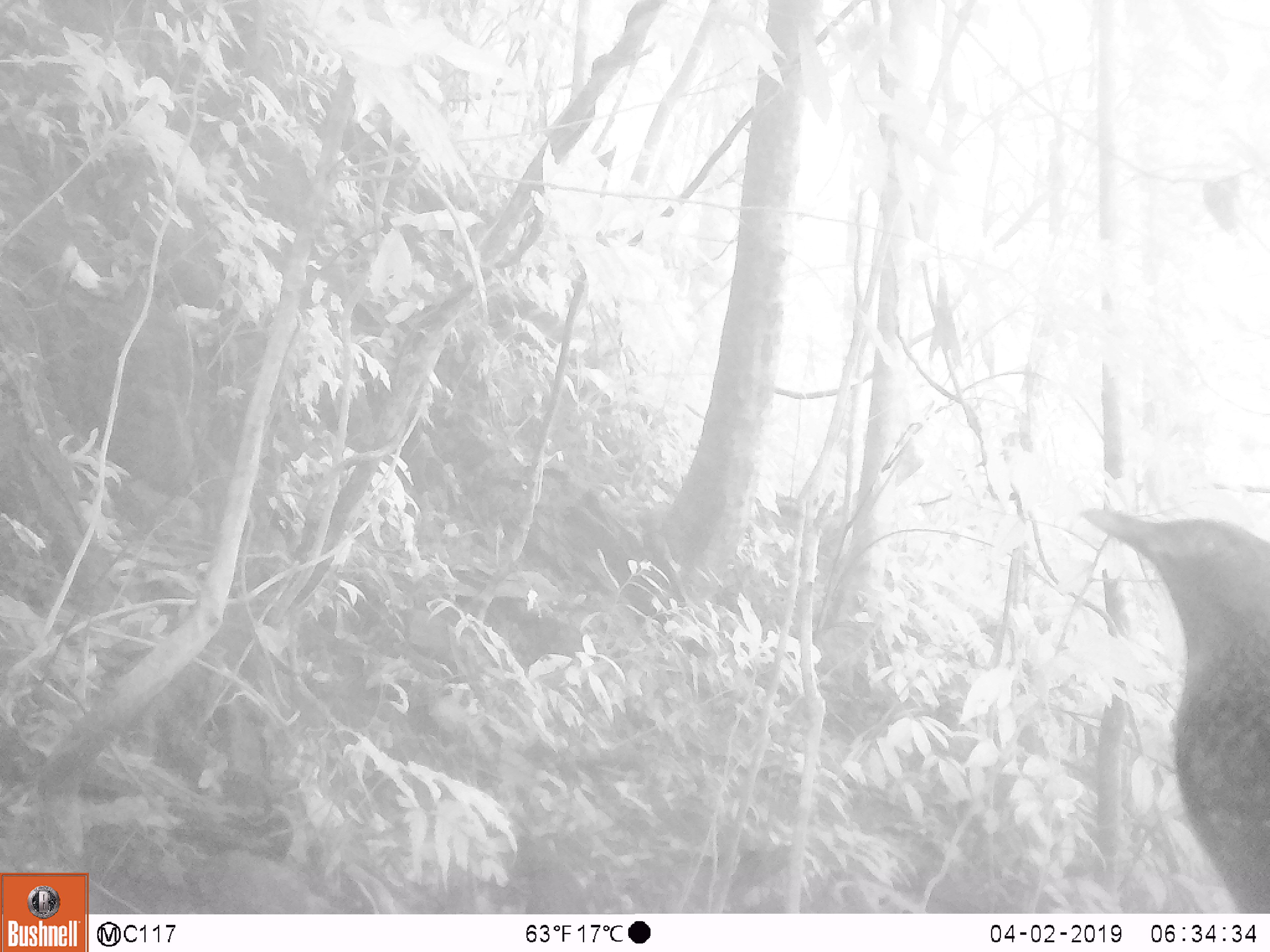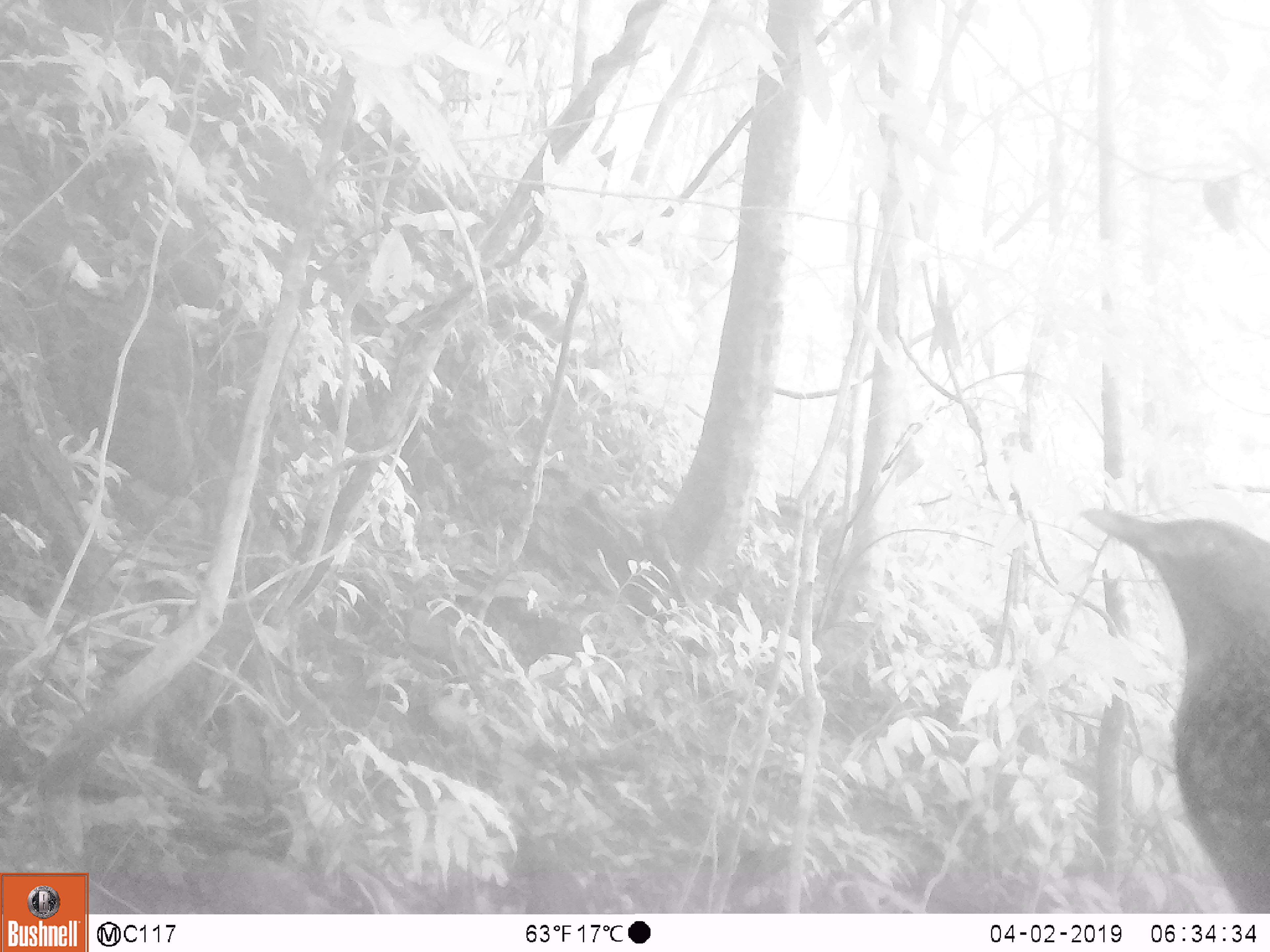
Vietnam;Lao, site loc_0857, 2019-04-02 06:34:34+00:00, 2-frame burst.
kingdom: Animalia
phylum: Chordata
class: Aves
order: Passeriformes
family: Muscicapidae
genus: Myophonus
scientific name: Myophonus caeruleus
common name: blue whistling thrush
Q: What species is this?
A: Blue whistling thrush (Myophonus caeruleus).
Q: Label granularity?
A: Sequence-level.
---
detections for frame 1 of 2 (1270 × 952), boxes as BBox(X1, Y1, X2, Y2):
blue whistling thrush: BBox(1076, 505, 1270, 913)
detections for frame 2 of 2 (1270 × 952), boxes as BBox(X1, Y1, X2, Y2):
blue whistling thrush: BBox(1079, 506, 1270, 913)